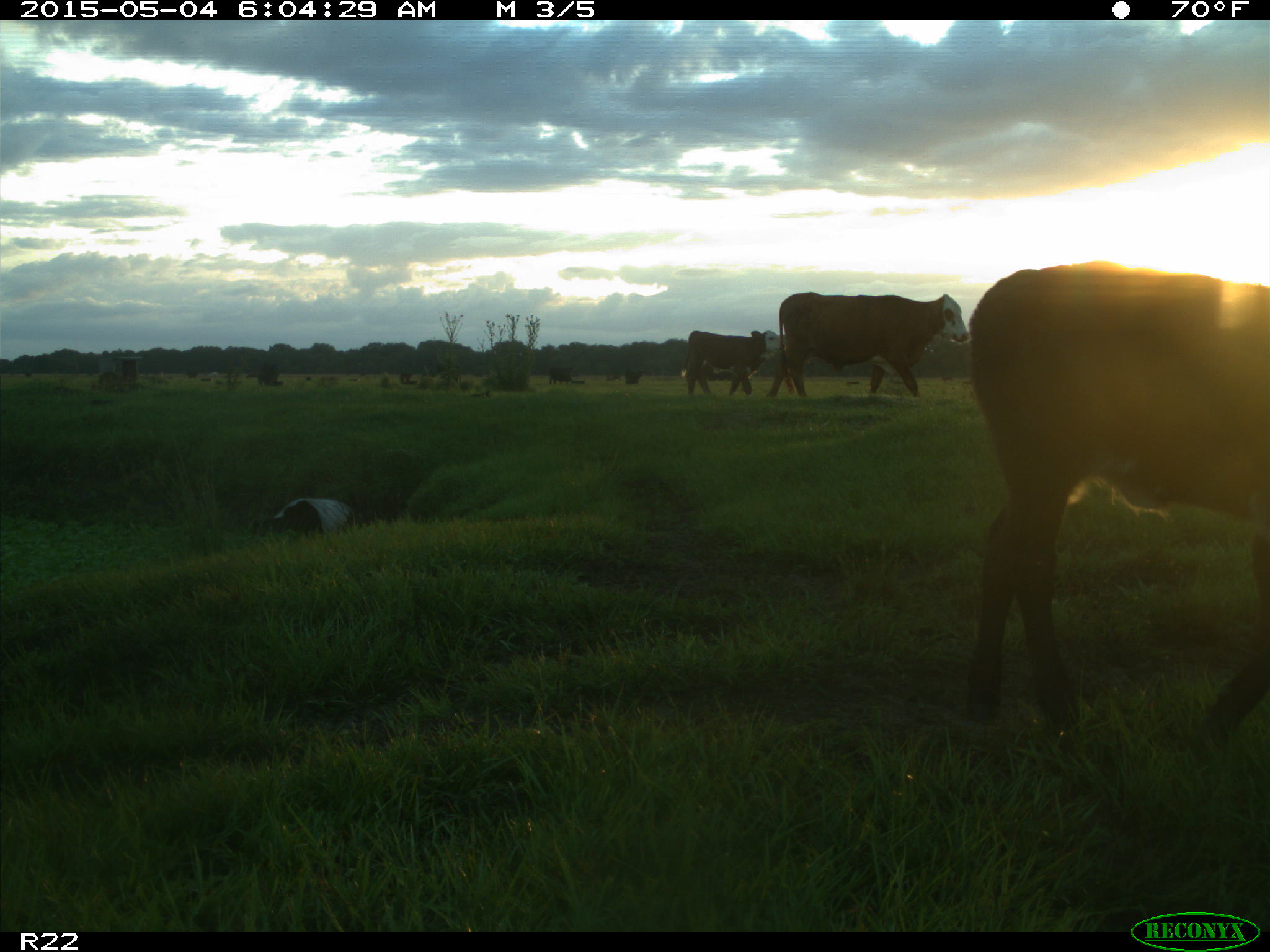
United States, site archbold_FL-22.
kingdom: Animalia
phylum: Chordata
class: Mammalia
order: Artiodactyla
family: Bovidae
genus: Bos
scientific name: Bos taurus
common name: domestic cow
Bos taurus (domestic cow).